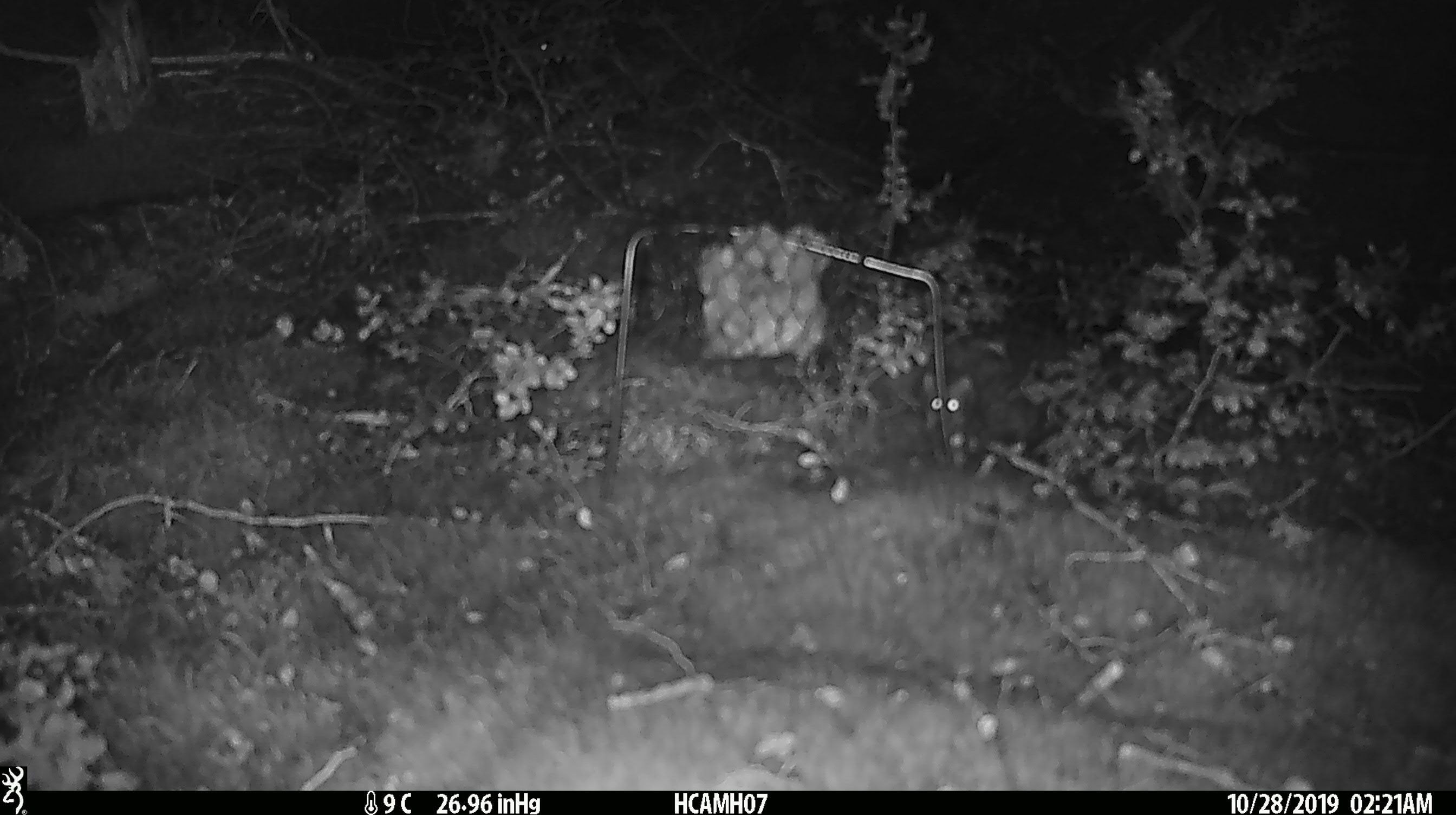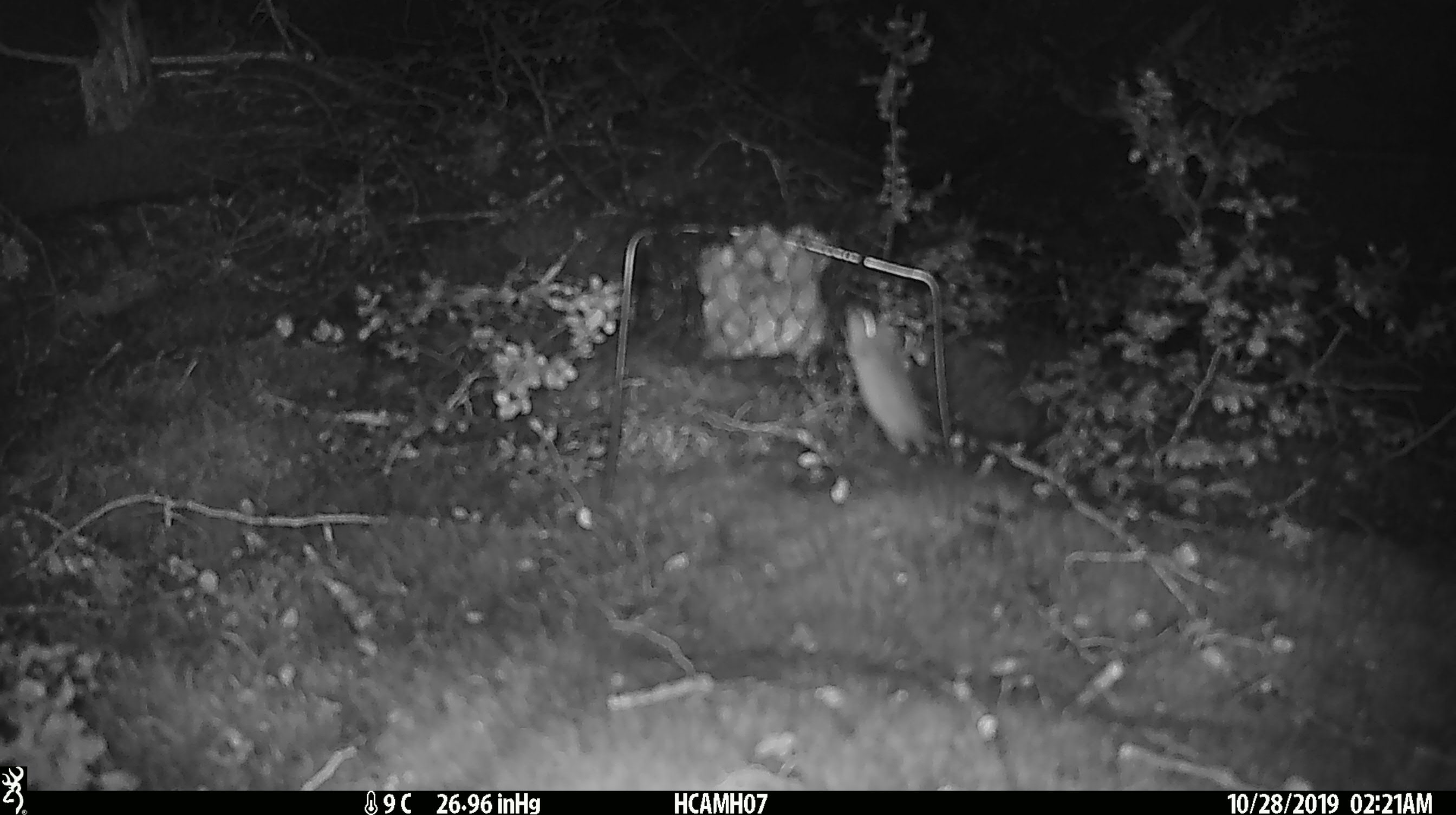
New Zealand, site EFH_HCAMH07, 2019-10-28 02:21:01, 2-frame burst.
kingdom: Animalia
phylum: Chordata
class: Mammalia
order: Rodentia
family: Muridae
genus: Mus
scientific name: Mus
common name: mouse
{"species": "mouse (Mus)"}